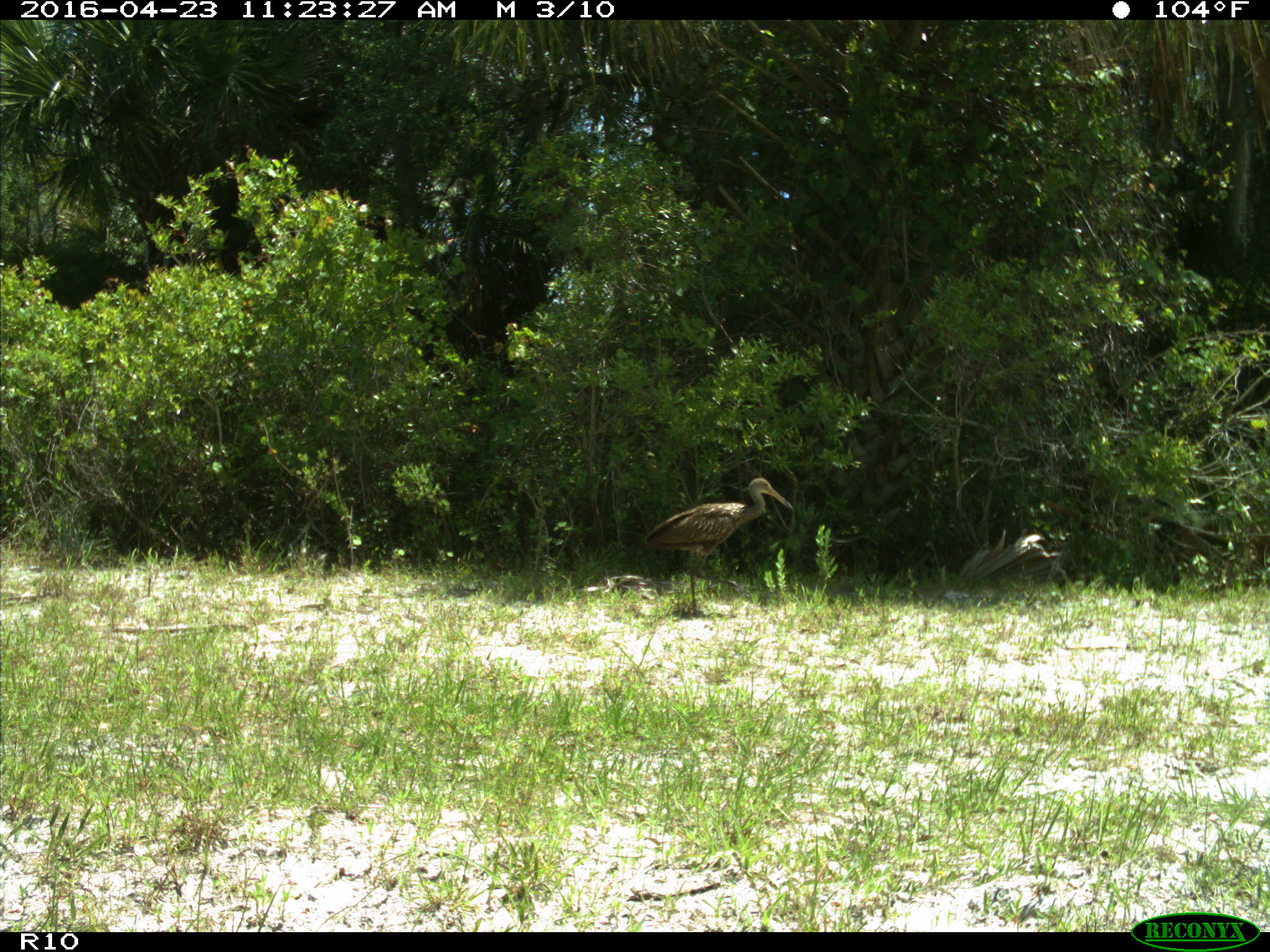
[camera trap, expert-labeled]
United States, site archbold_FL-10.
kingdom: Animalia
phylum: Chordata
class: Aves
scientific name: Aves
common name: birds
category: unidentified bird